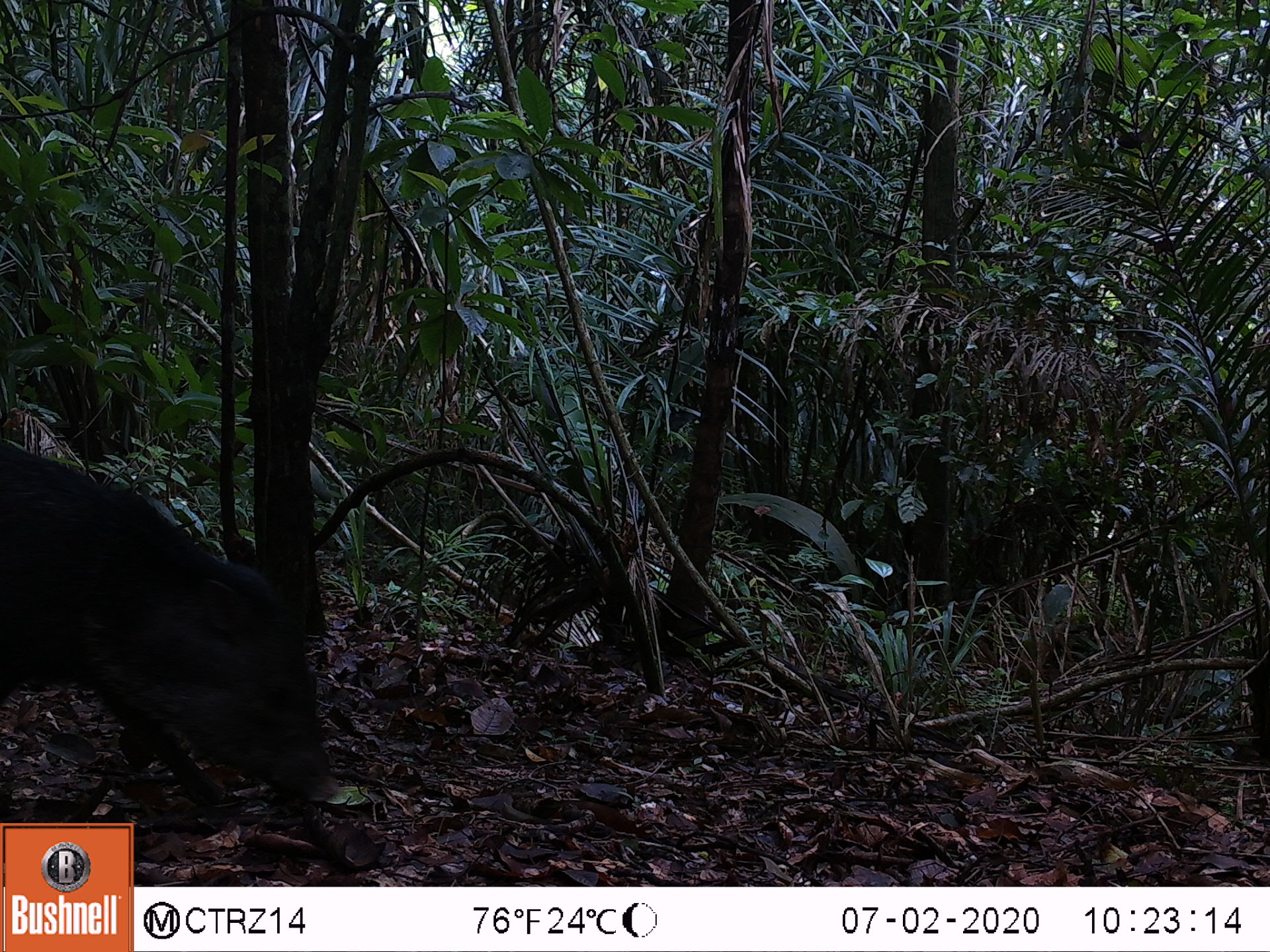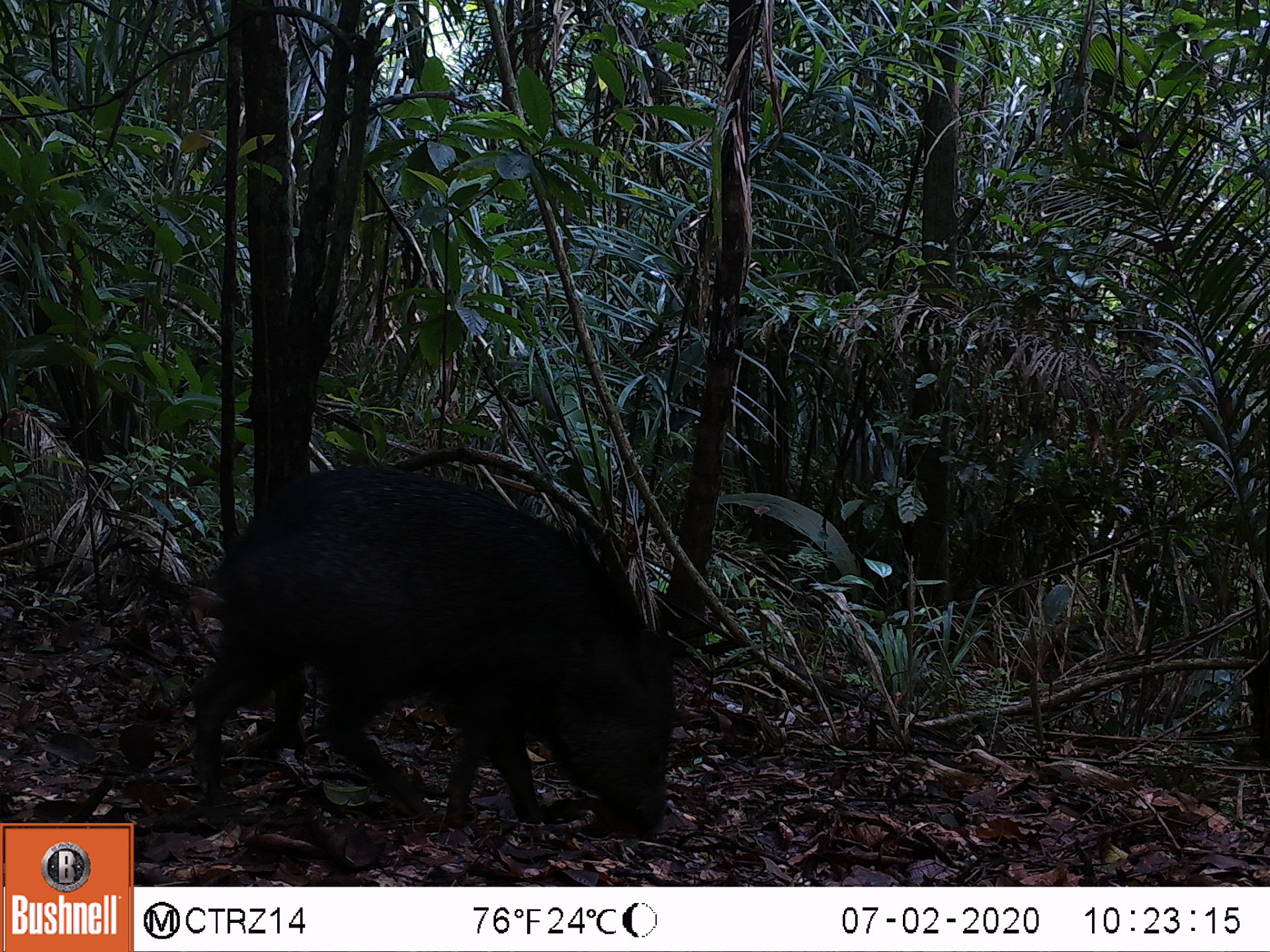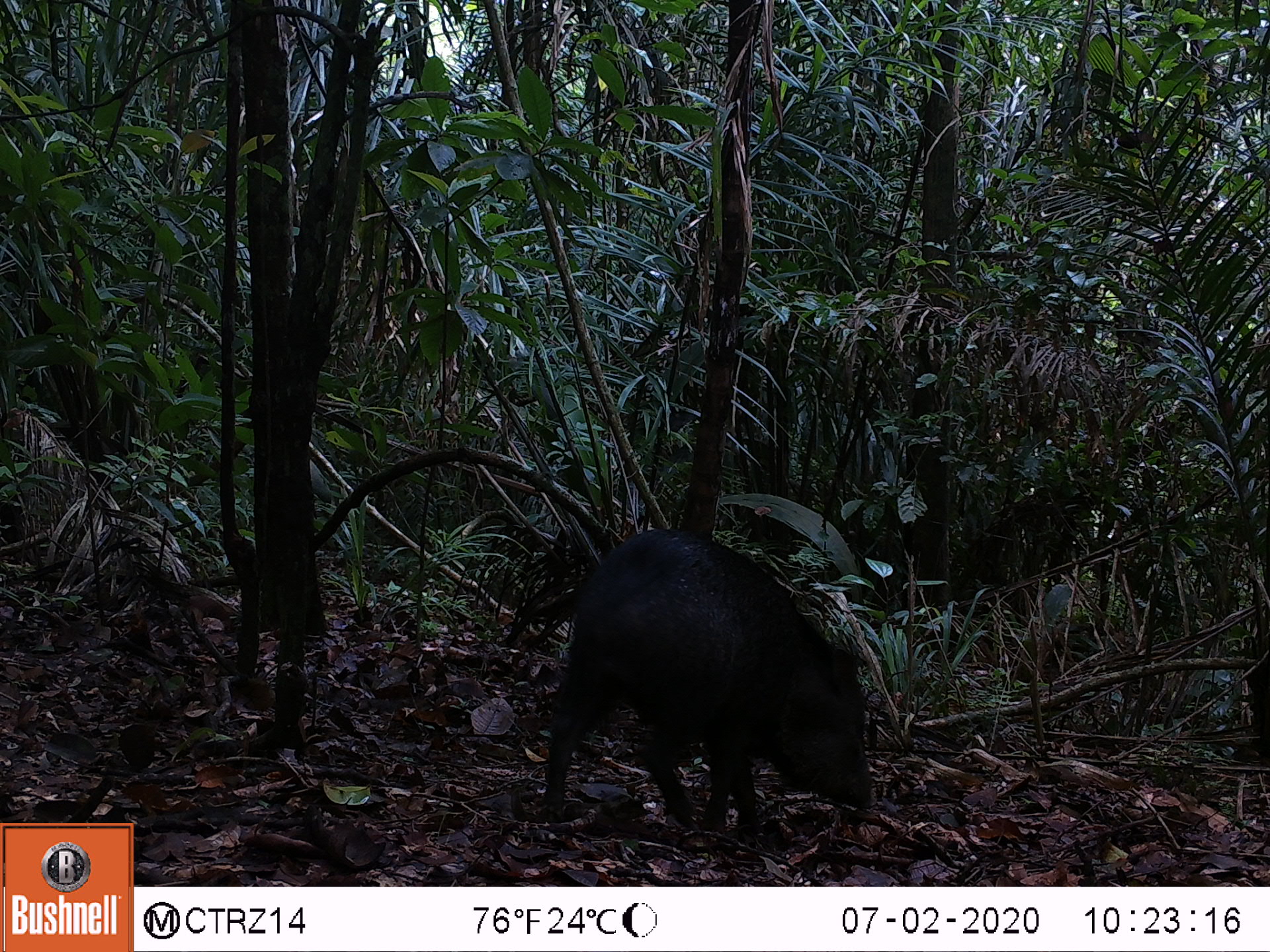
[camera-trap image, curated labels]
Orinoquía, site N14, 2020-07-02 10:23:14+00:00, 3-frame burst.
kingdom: Animalia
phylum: Chordata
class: Mammalia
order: Artiodactyla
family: Tayassuidae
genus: Pecari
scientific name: Pecari tajacu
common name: collared peccary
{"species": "collared peccary (Pecari tajacu)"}